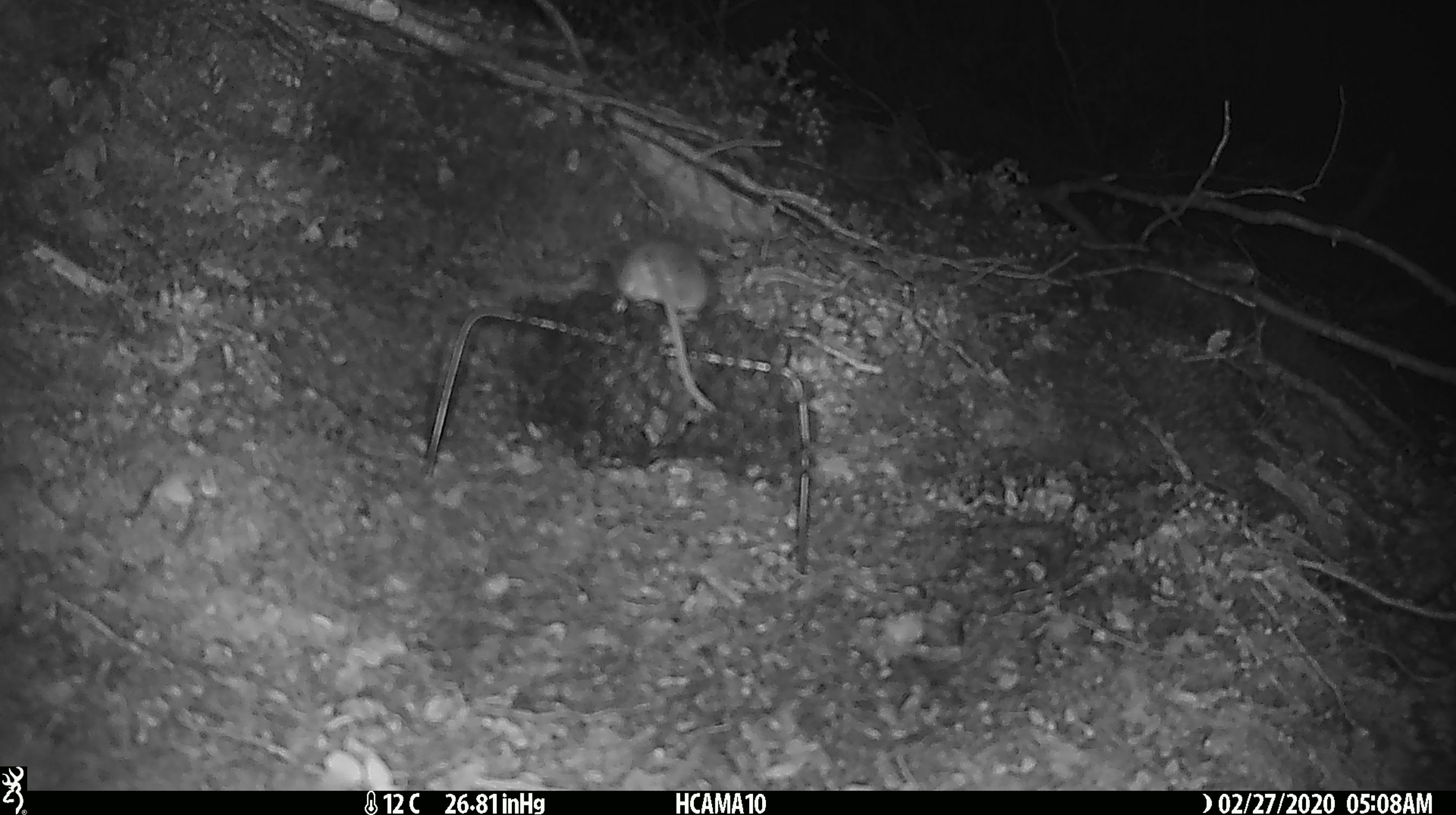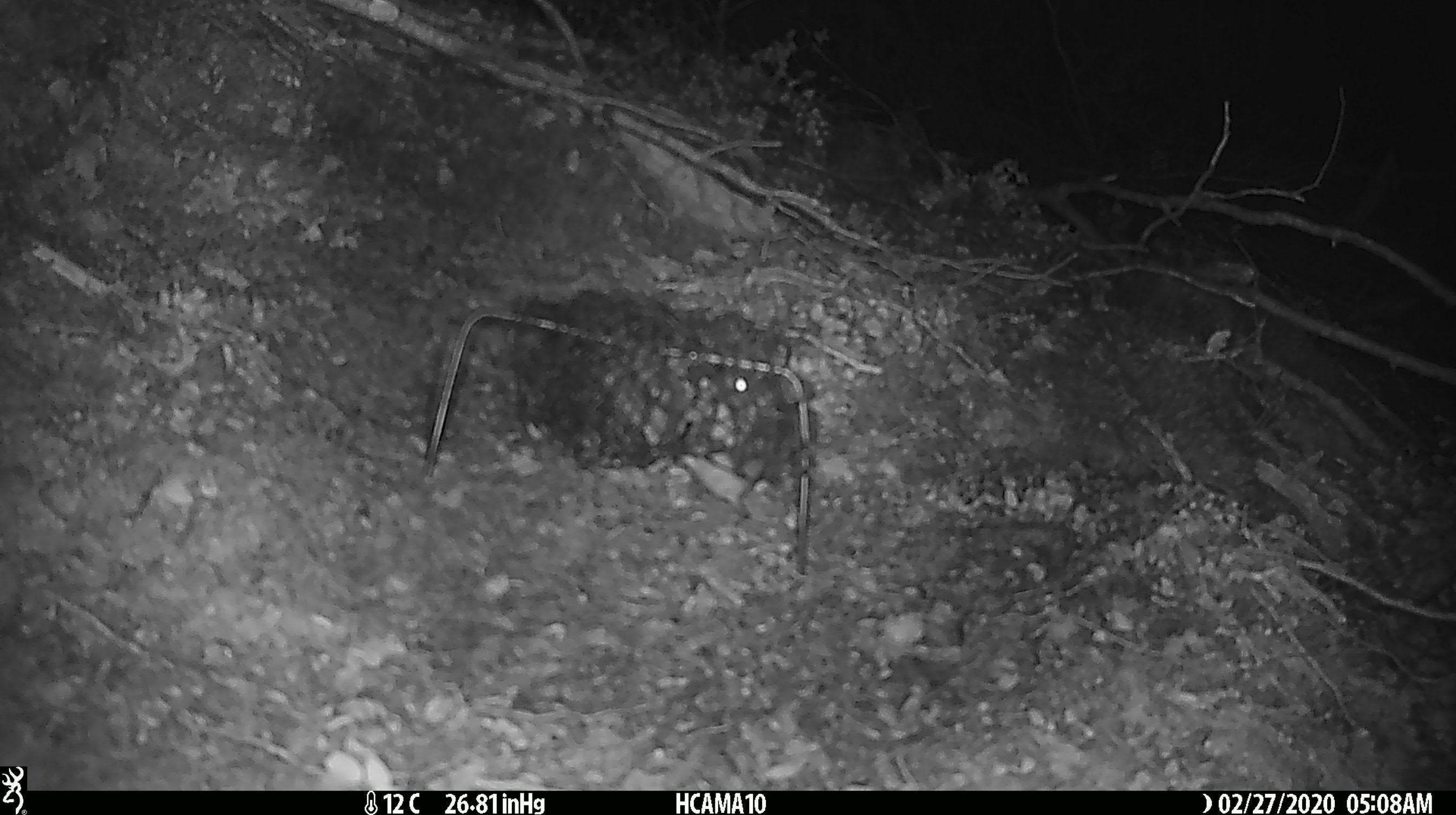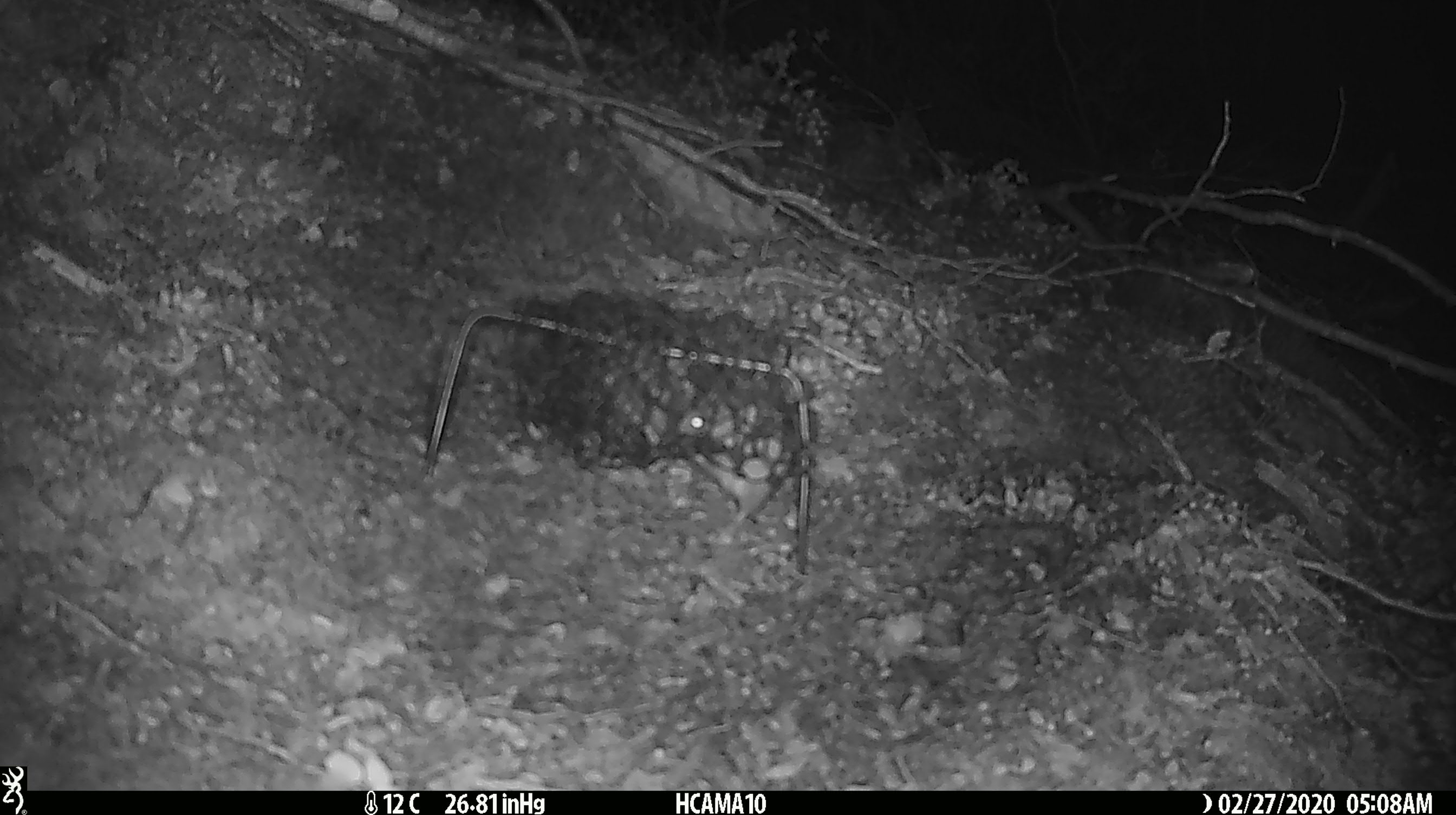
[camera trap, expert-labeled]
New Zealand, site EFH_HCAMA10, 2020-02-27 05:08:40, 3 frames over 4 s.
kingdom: Animalia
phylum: Chordata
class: Mammalia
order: Rodentia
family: Muridae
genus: Mus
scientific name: Mus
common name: mouse